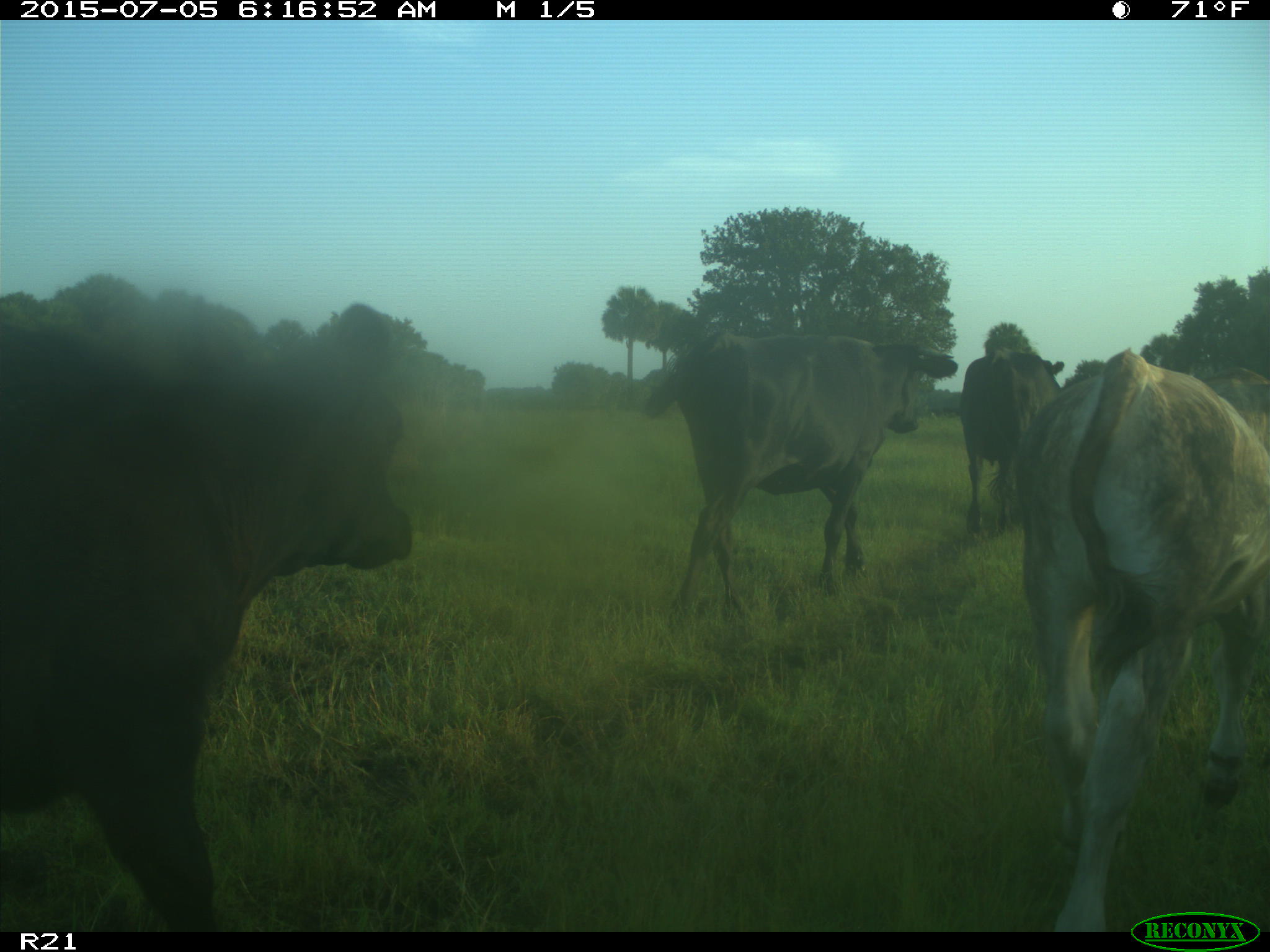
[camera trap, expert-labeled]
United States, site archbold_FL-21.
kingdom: Animalia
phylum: Chordata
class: Mammalia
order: Artiodactyla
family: Bovidae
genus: Bos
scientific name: Bos taurus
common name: domestic cow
Bos taurus (domestic cow).